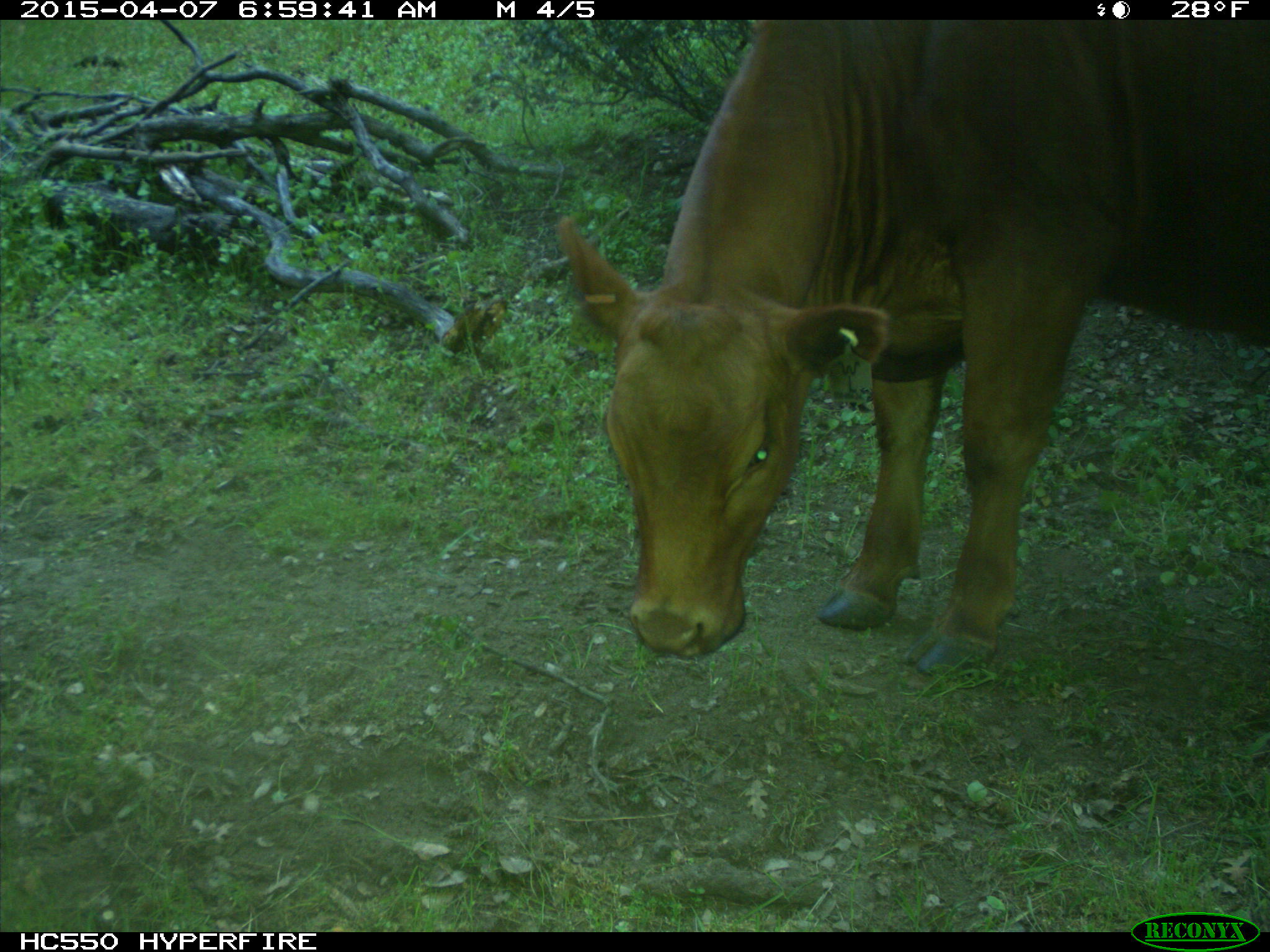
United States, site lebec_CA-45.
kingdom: Animalia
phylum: Chordata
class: Mammalia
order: Artiodactyla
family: Bovidae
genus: Bos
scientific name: Bos taurus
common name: domestic cow